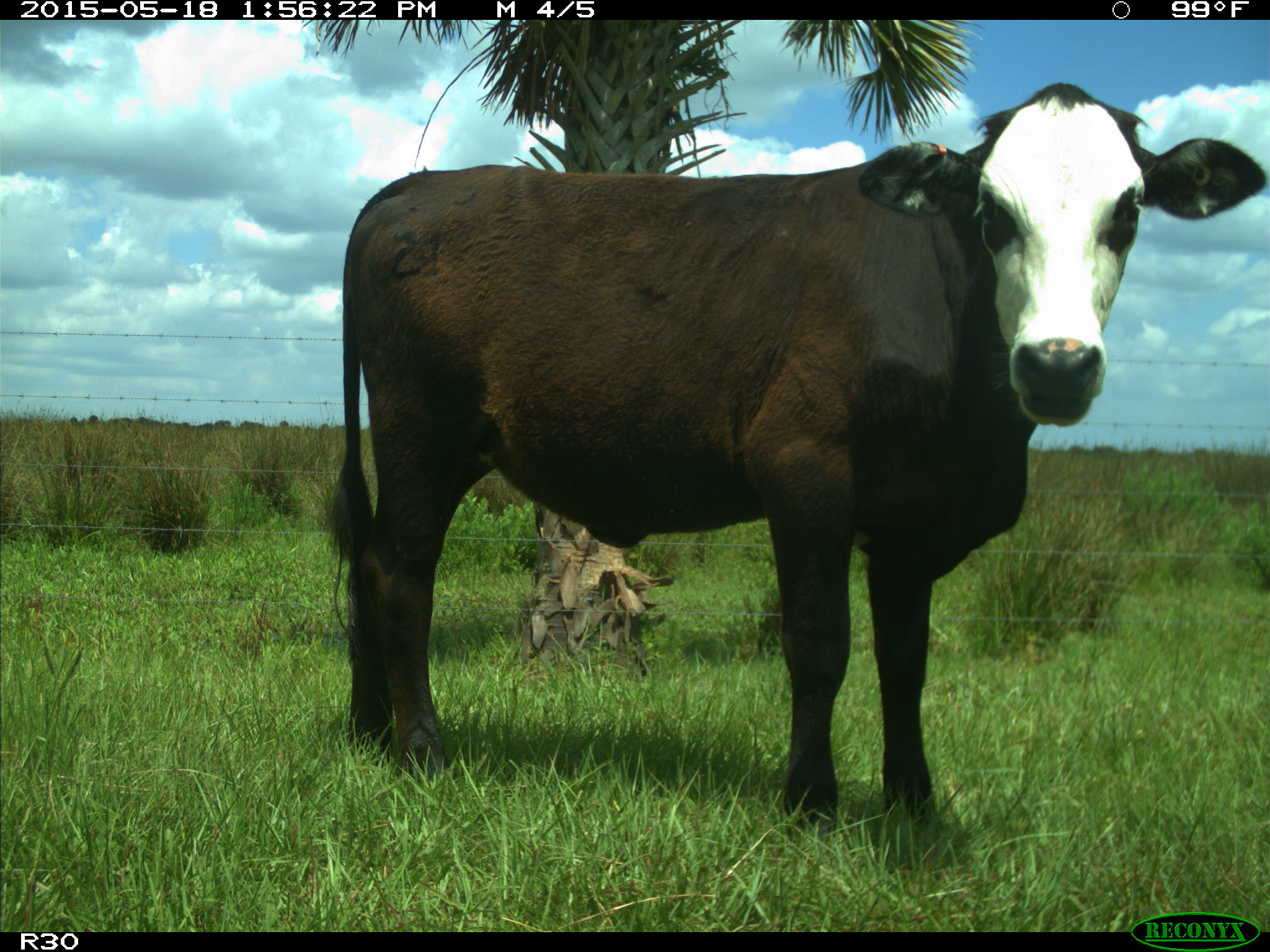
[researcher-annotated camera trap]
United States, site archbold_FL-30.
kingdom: Animalia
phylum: Chordata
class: Mammalia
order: Artiodactyla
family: Bovidae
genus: Bos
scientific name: Bos taurus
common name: domestic cow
Bos taurus (domestic cow).